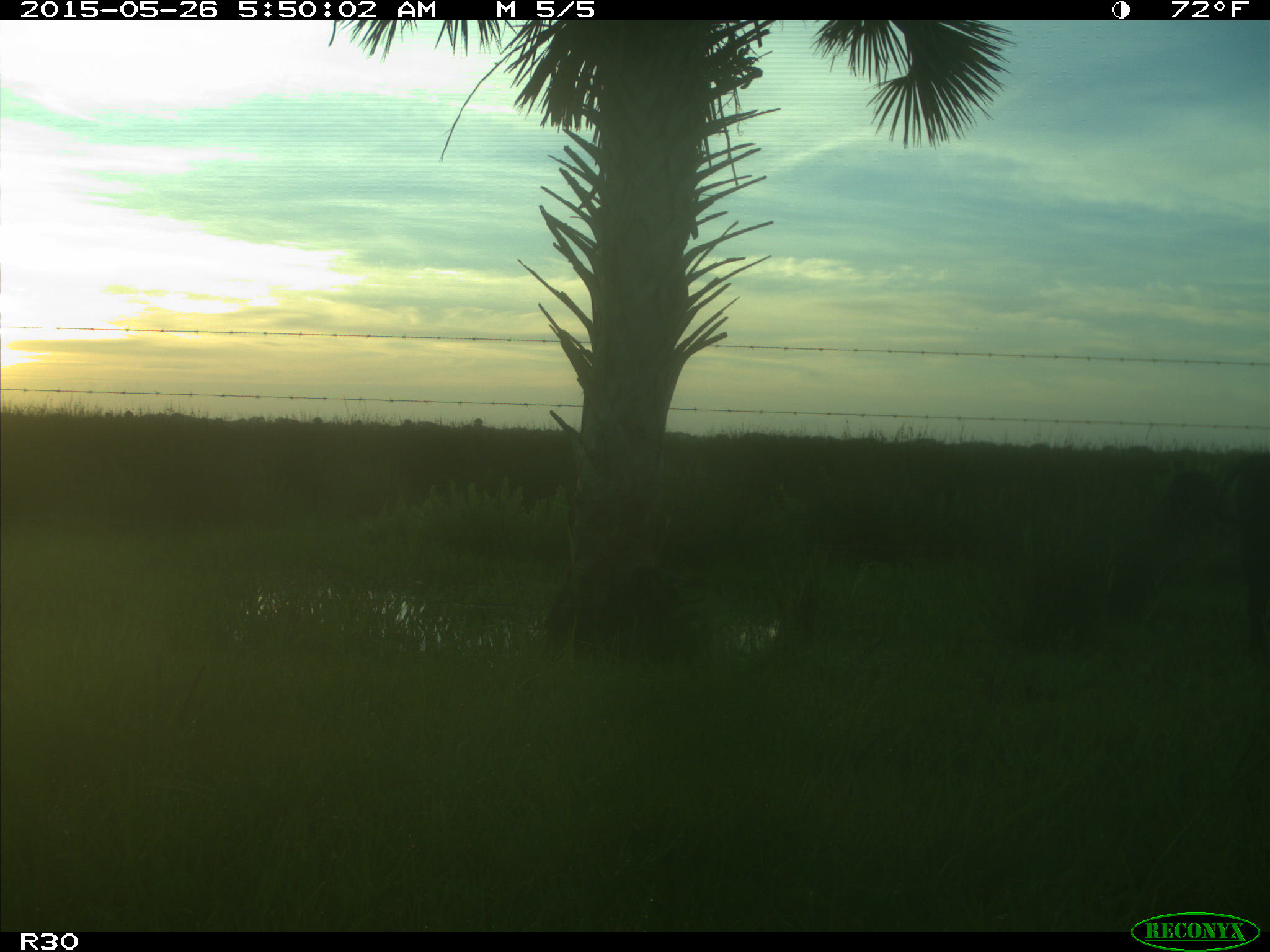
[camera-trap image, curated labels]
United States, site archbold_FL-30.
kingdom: Animalia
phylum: Chordata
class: Mammalia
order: Artiodactyla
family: Bovidae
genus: Bos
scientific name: Bos taurus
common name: domestic cow